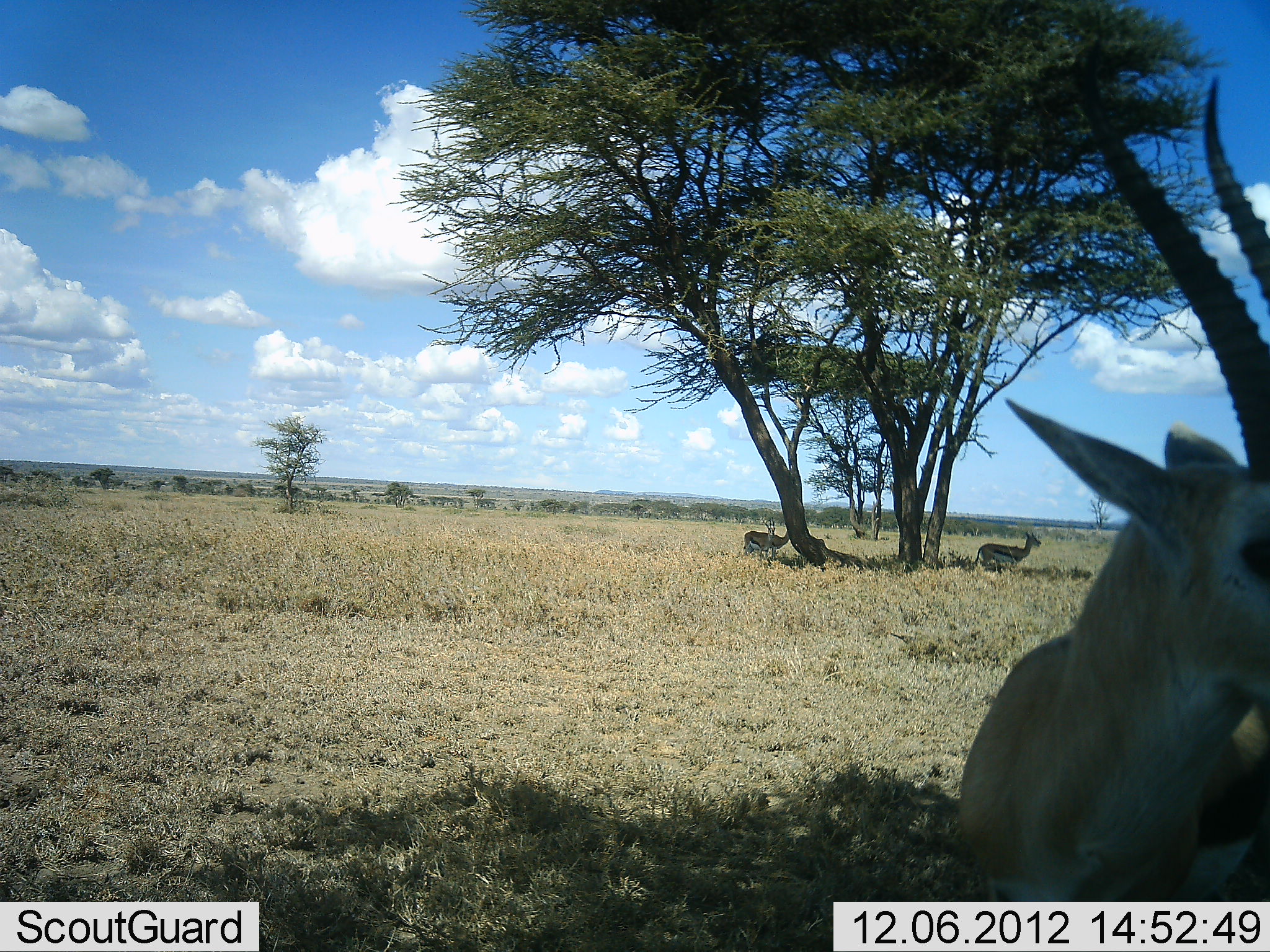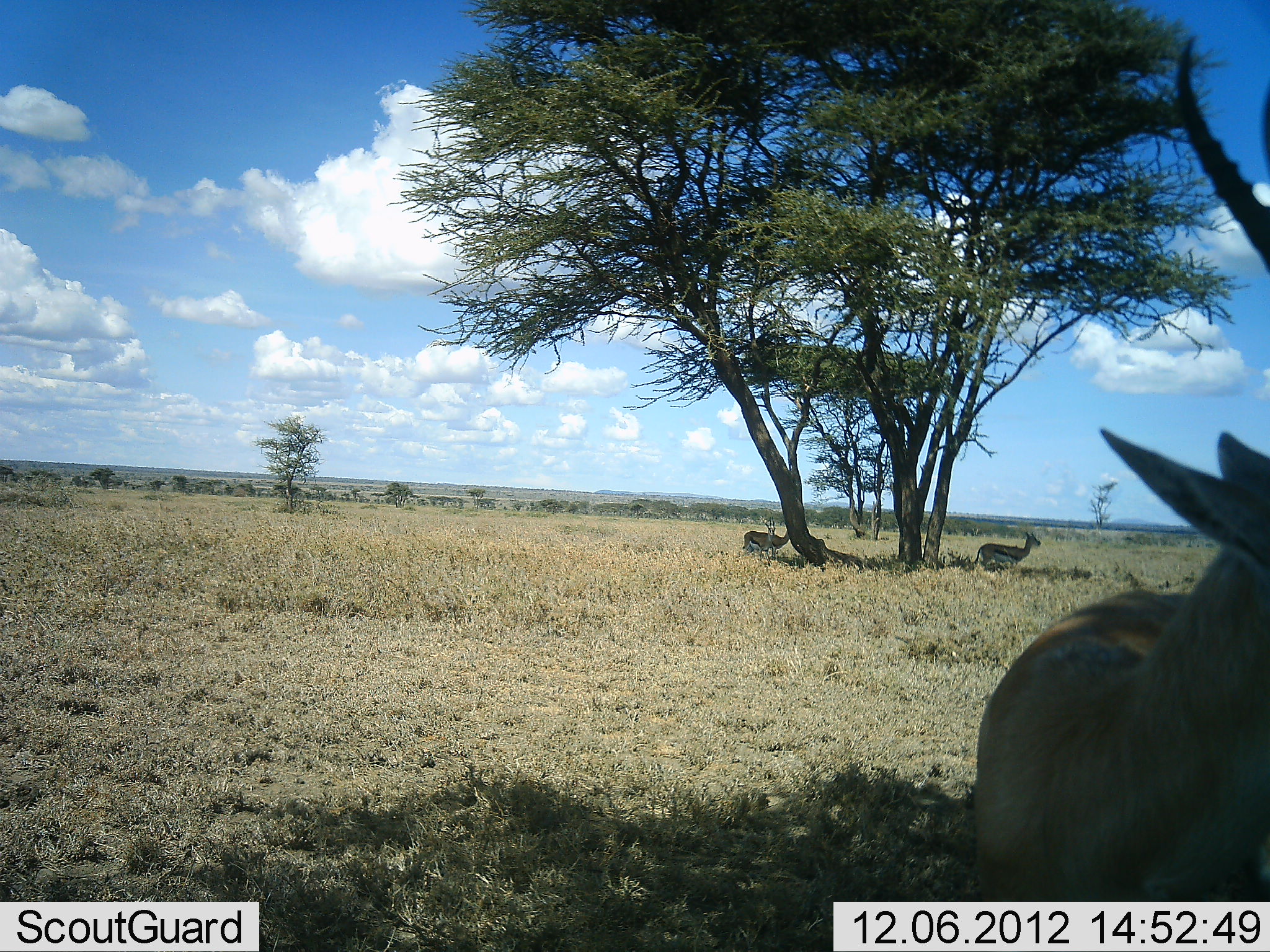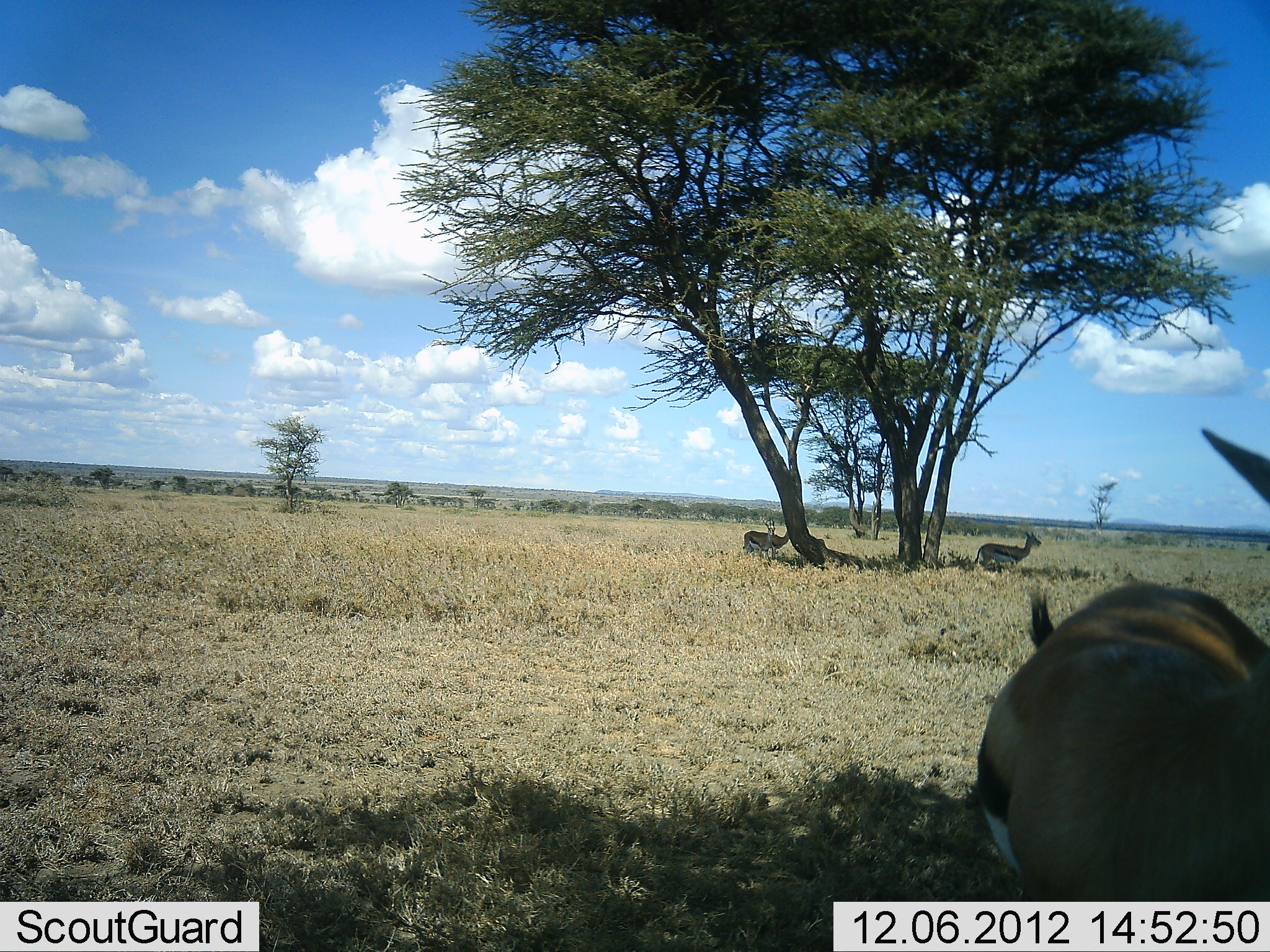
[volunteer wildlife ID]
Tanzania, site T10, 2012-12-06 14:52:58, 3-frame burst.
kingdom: Animalia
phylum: Chordata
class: Mammalia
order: Artiodactyla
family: Bovidae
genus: Eudorcas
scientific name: Eudorcas thomsonii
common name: thomson's gazelle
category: gazellethomsons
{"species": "gazellethomsons (thomson's gazelle) (Eudorcas thomsonii)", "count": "3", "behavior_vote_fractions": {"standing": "90%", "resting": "20%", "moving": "20%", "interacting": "0%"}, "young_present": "0%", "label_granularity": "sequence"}